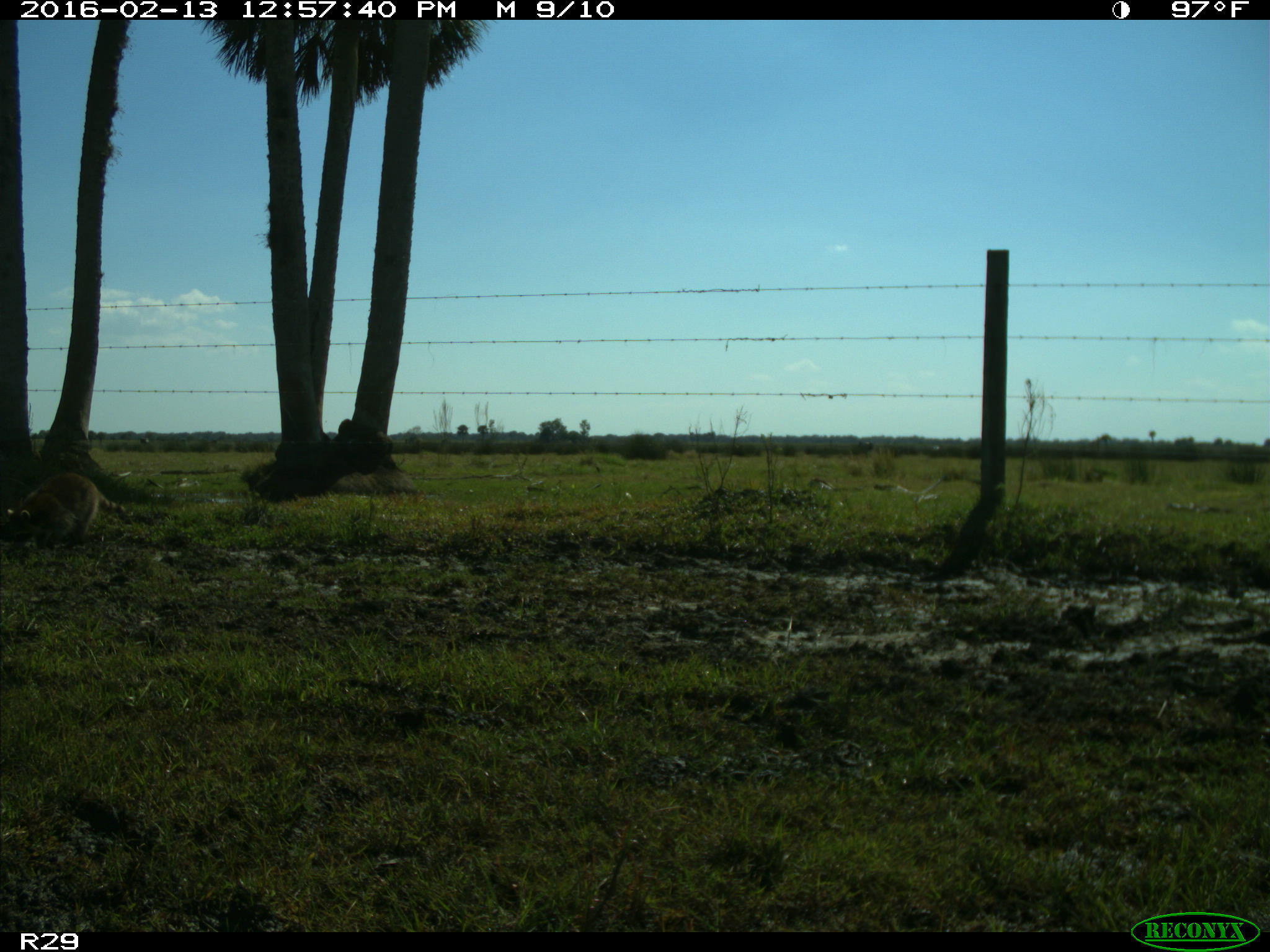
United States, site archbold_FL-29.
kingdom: Animalia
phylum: Chordata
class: Mammalia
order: Carnivora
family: Procyonidae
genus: Procyon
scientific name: Procyon lotor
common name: common raccoon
Procyon lotor (common raccoon).